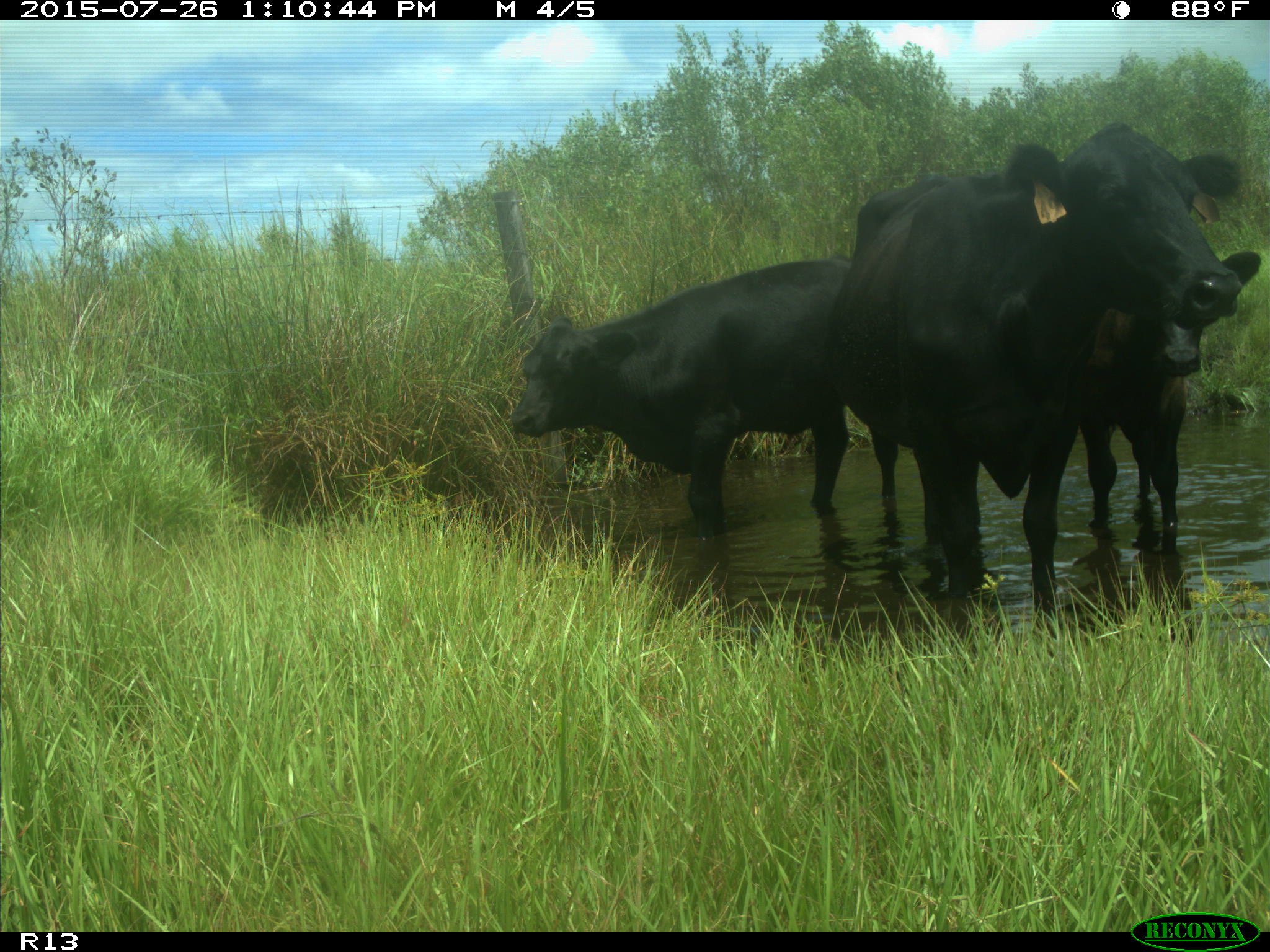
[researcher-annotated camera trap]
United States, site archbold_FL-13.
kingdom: Animalia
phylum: Chordata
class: Mammalia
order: Artiodactyla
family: Bovidae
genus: Bos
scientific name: Bos taurus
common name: domestic cow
Bos taurus (domestic cow).